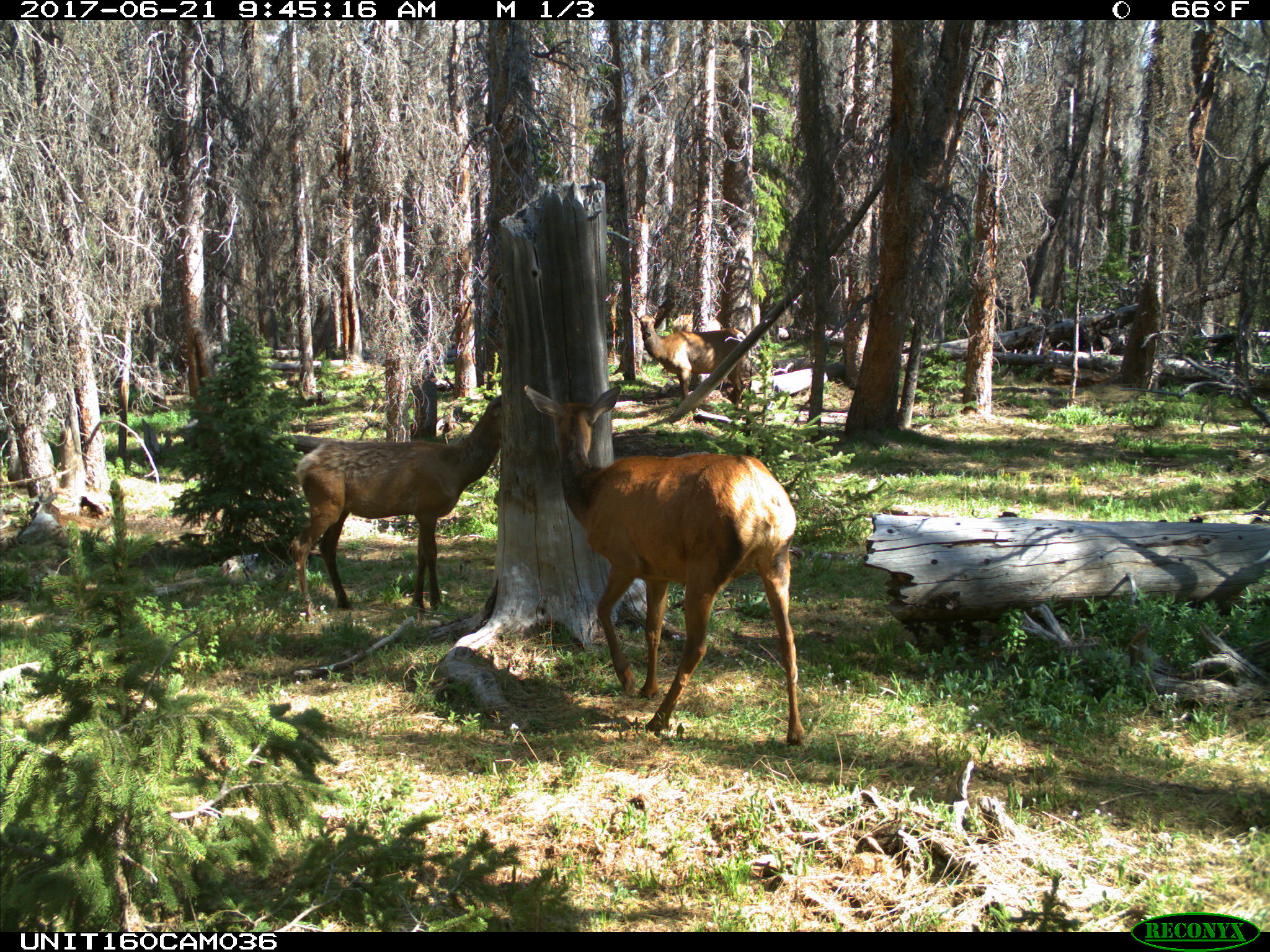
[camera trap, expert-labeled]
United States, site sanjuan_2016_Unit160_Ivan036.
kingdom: Animalia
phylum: Chordata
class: Mammalia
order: Artiodactyla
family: Cervidae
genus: Cervus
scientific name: Cervus elaphus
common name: red deer